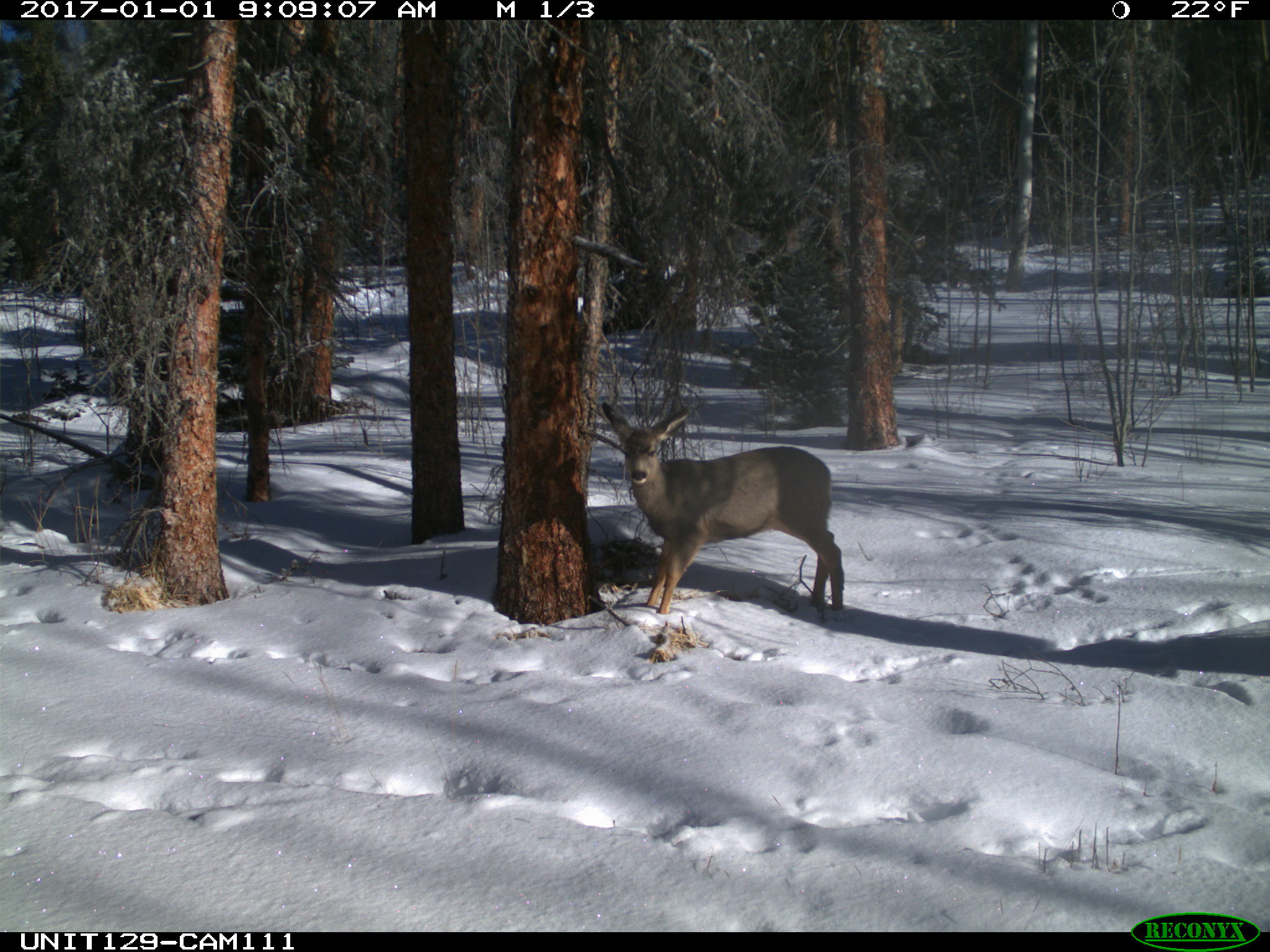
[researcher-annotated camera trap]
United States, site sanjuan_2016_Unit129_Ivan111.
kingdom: Animalia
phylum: Chordata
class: Mammalia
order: Artiodactyla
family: Cervidae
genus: Odocoileus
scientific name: Odocoileus hemionus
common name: mule deer